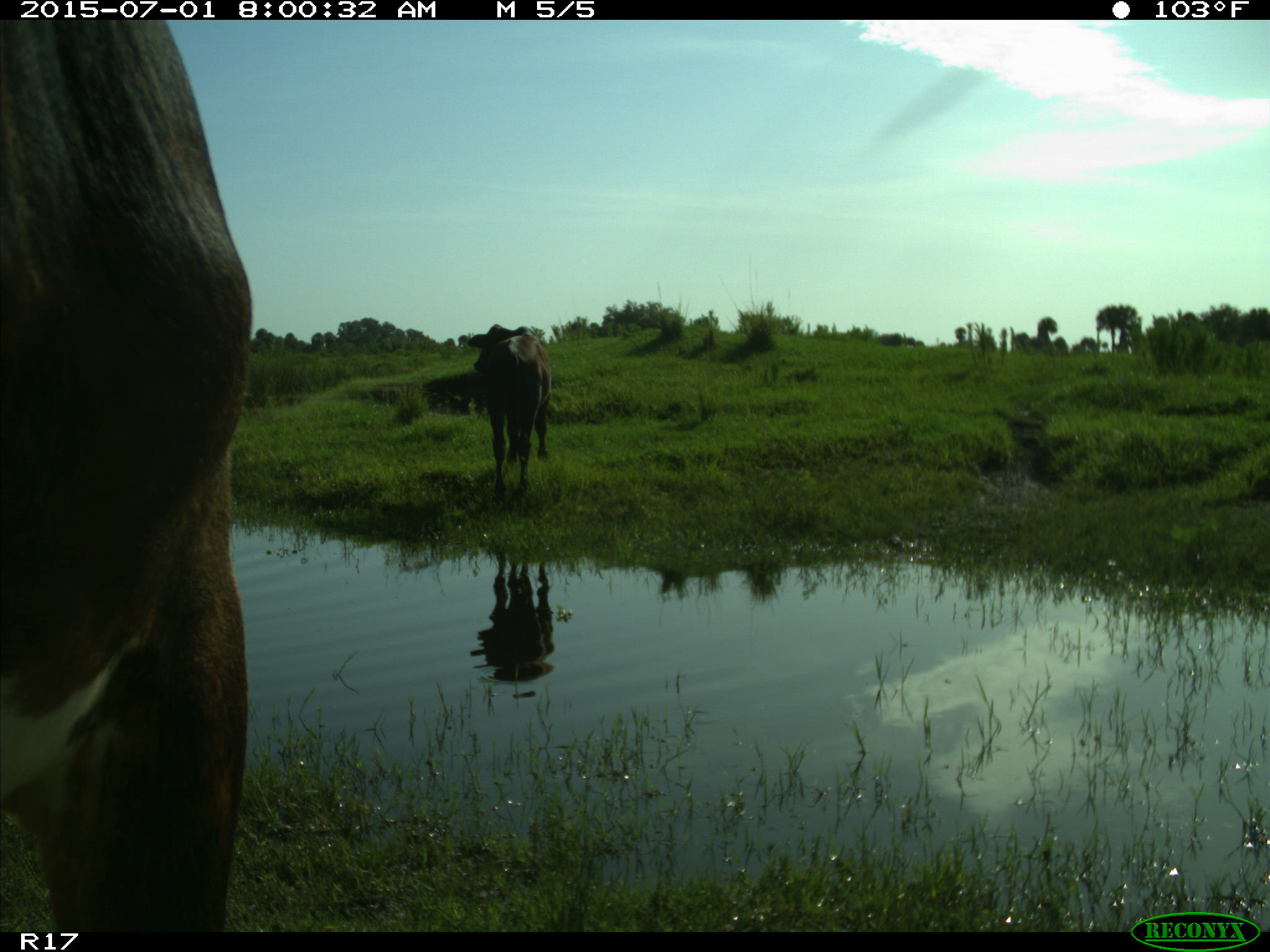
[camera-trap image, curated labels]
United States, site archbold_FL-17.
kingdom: Animalia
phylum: Chordata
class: Mammalia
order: Artiodactyla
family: Bovidae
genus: Bos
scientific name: Bos taurus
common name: domestic cow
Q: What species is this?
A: Bos taurus (domestic cow).